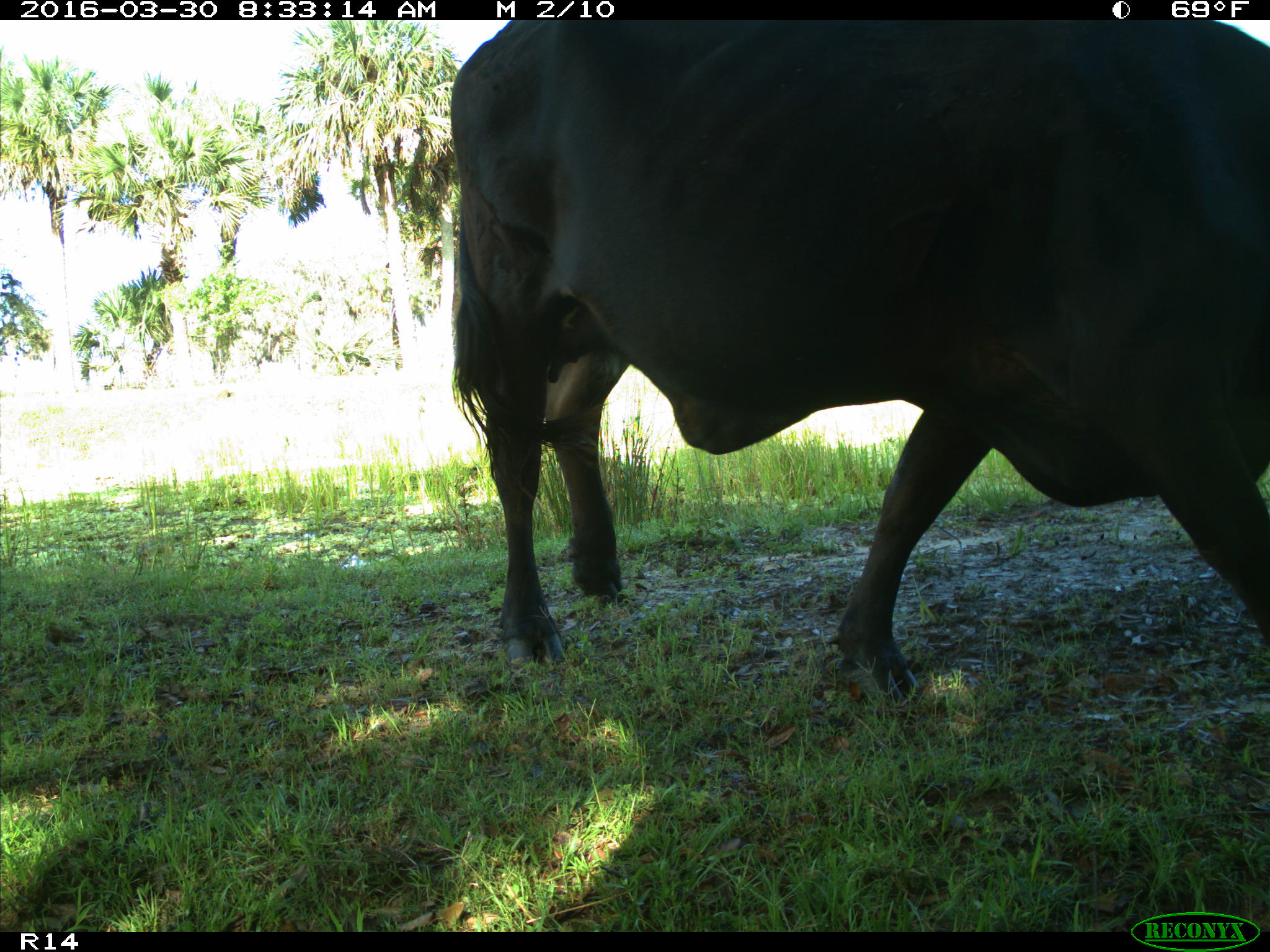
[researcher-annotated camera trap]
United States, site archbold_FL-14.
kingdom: Animalia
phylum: Chordata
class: Mammalia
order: Artiodactyla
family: Bovidae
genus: Bos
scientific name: Bos taurus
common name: domestic cow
Bos taurus (domestic cow).